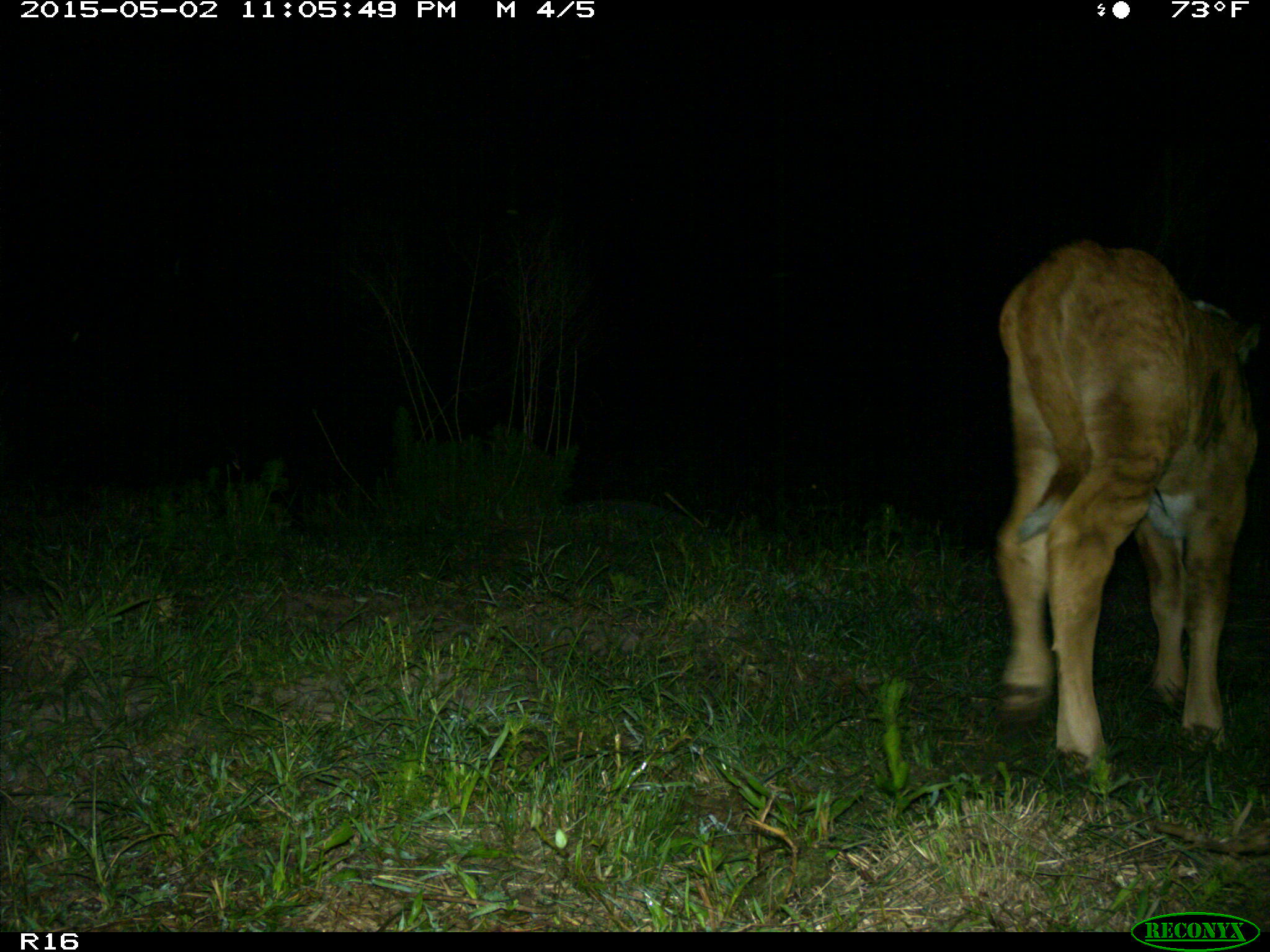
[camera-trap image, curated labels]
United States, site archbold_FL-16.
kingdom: Animalia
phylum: Chordata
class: Mammalia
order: Artiodactyla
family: Bovidae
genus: Bos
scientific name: Bos taurus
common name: domestic cow